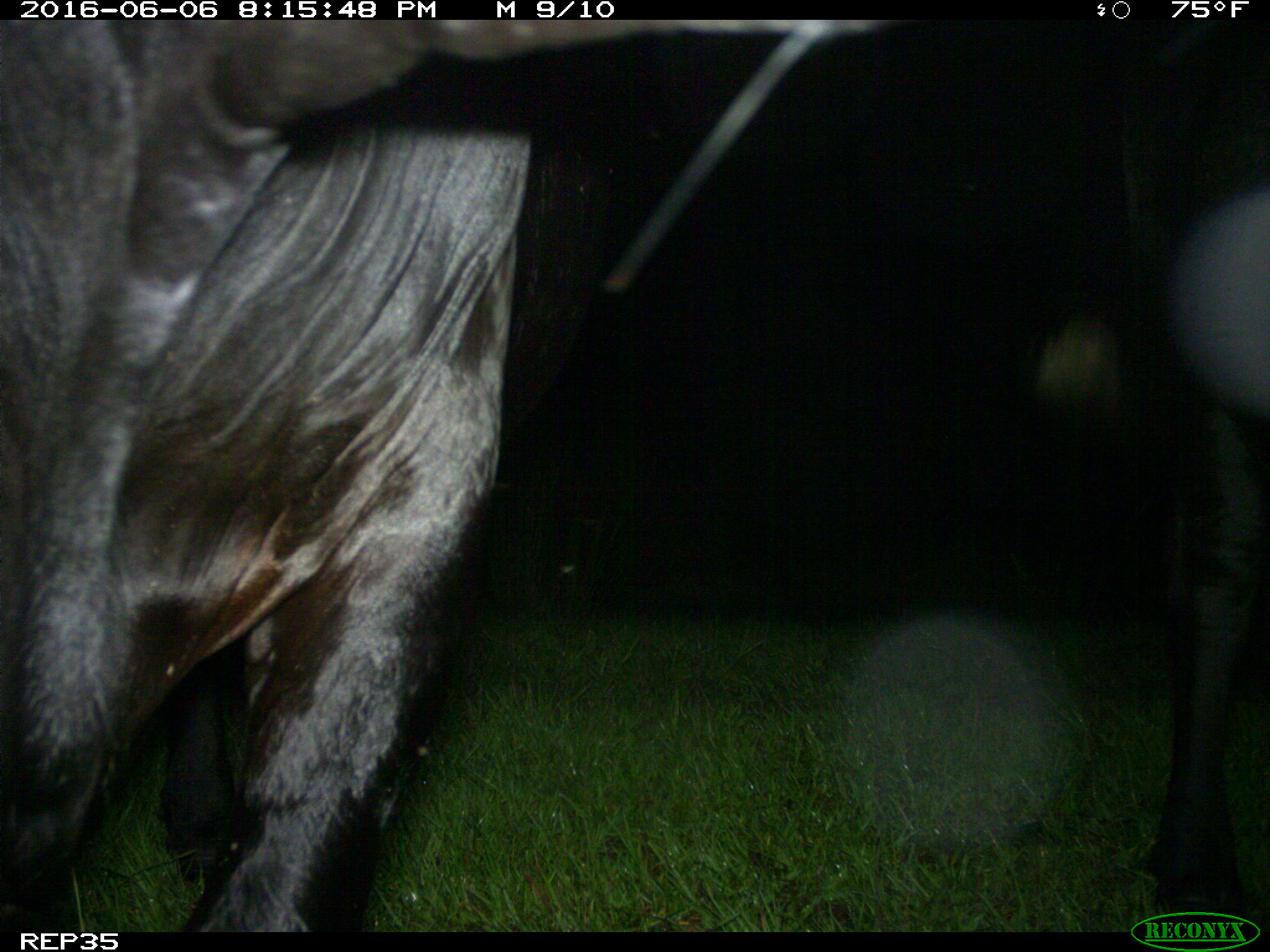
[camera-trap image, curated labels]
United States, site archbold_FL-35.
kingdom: Animalia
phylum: Chordata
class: Mammalia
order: Artiodactyla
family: Bovidae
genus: Bos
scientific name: Bos taurus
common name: domestic cow